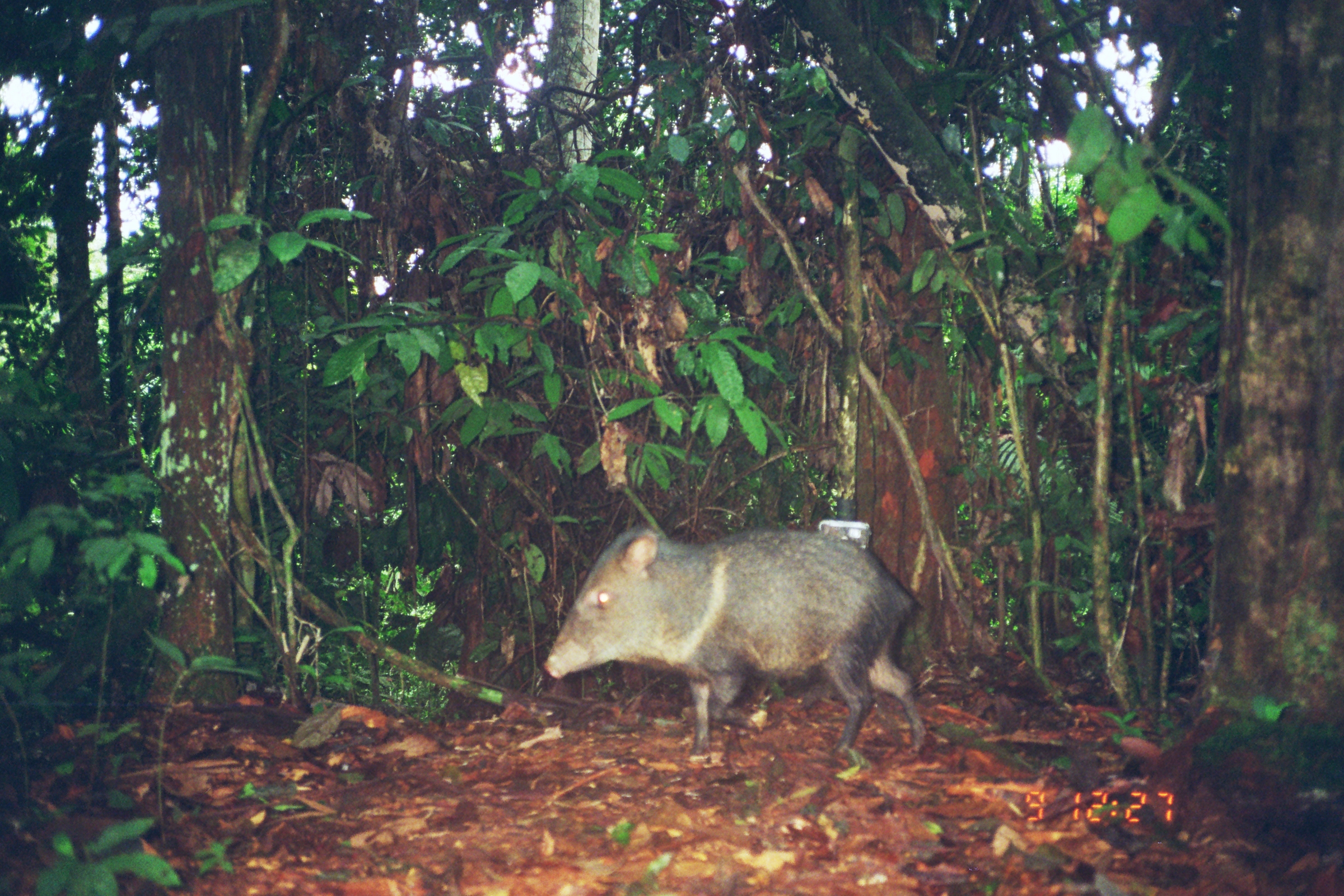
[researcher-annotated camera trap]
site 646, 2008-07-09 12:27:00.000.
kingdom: Animalia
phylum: Chordata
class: Mammalia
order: Artiodactyla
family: Tayassuidae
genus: Pecari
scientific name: Pecari tajacu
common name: collared peccary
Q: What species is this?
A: Pecari tajacu (collared peccary).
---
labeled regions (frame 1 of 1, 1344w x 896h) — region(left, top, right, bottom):
pecari tajacu: region(541, 526, 927, 760)